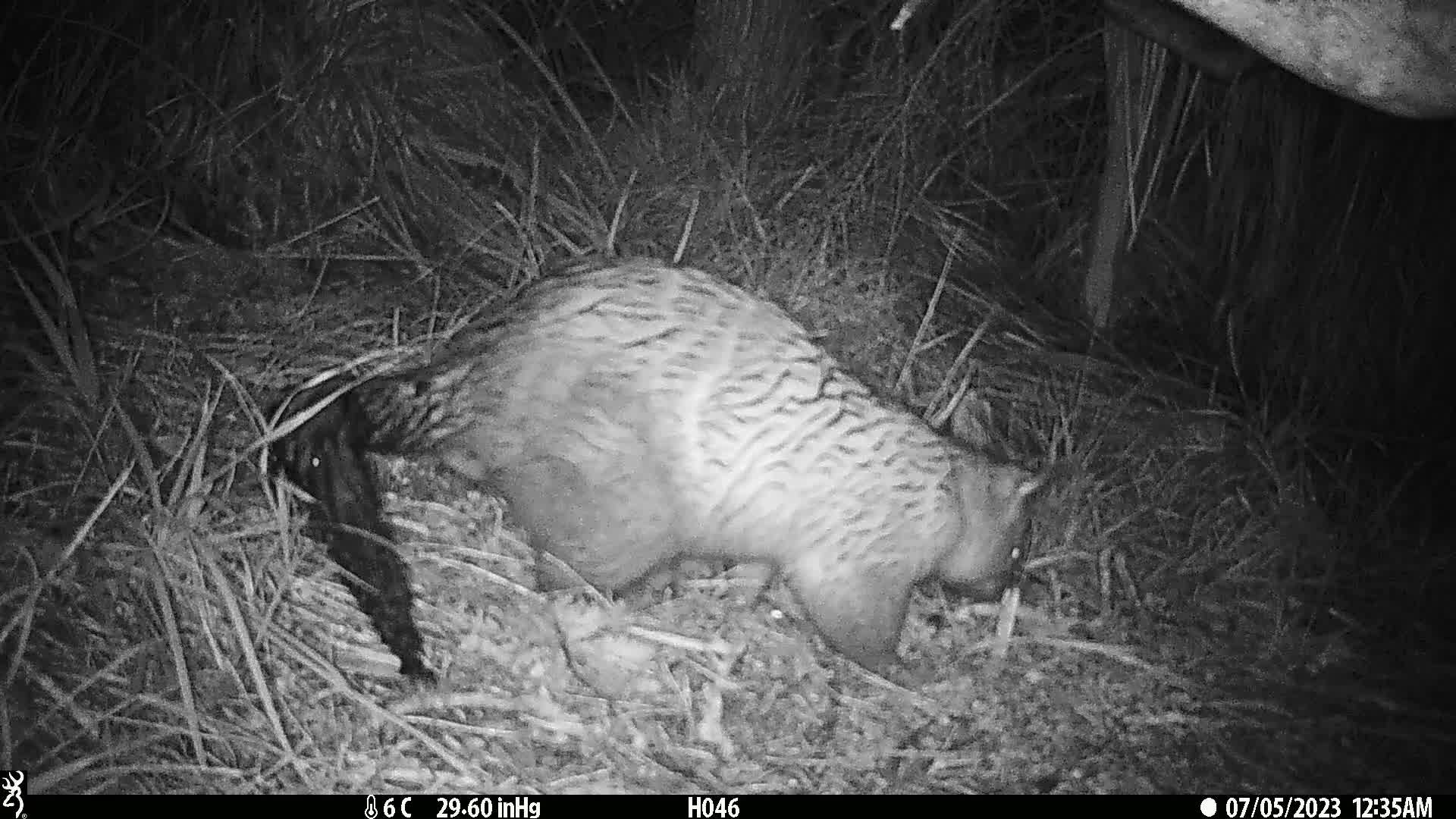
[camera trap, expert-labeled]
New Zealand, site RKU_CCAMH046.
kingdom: Animalia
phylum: Chordata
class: Mammalia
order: Diprotodontia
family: Phalangeridae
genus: Trichosurus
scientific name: Trichosurus vulpecula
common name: common brushtail possum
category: possum